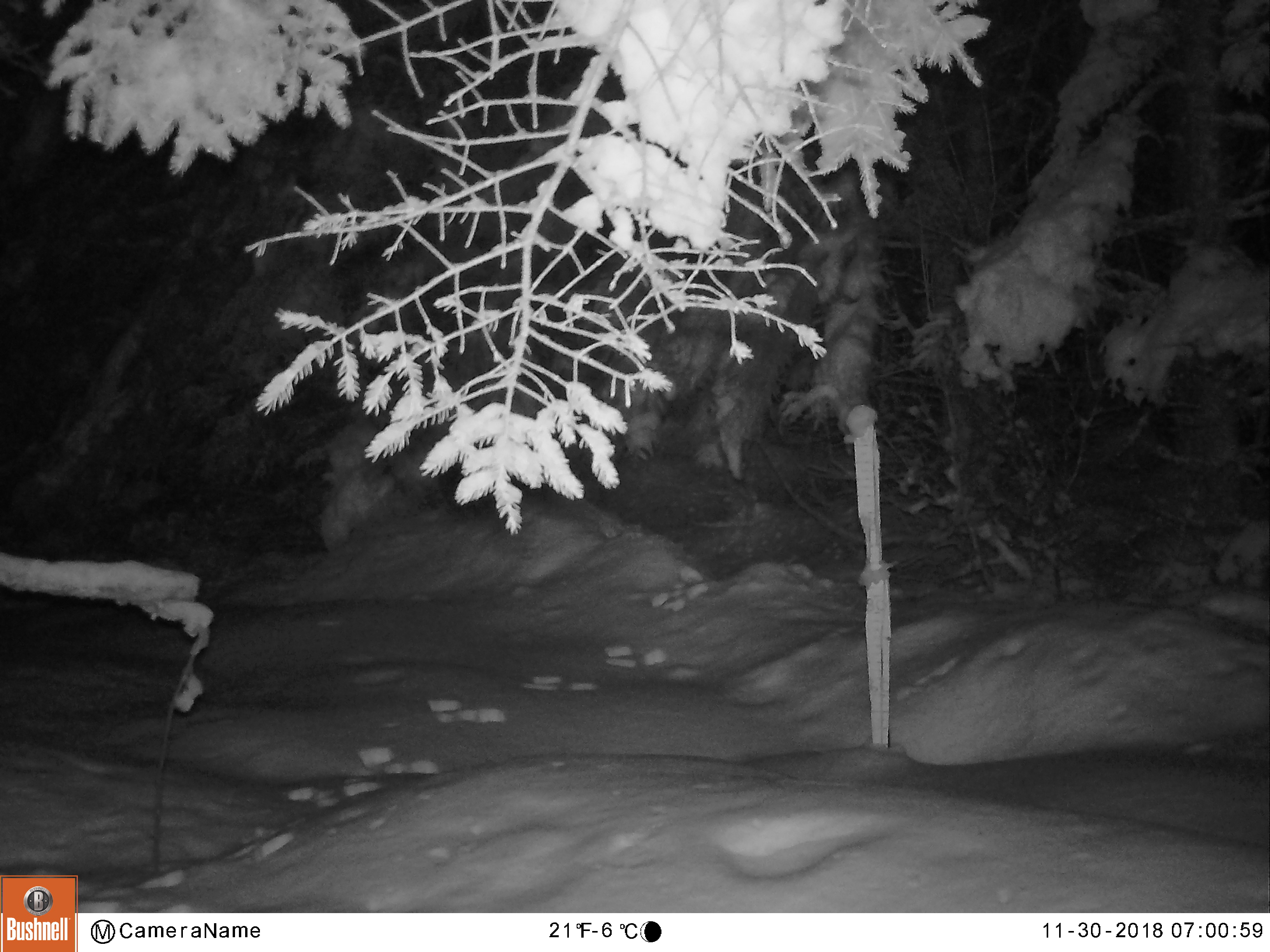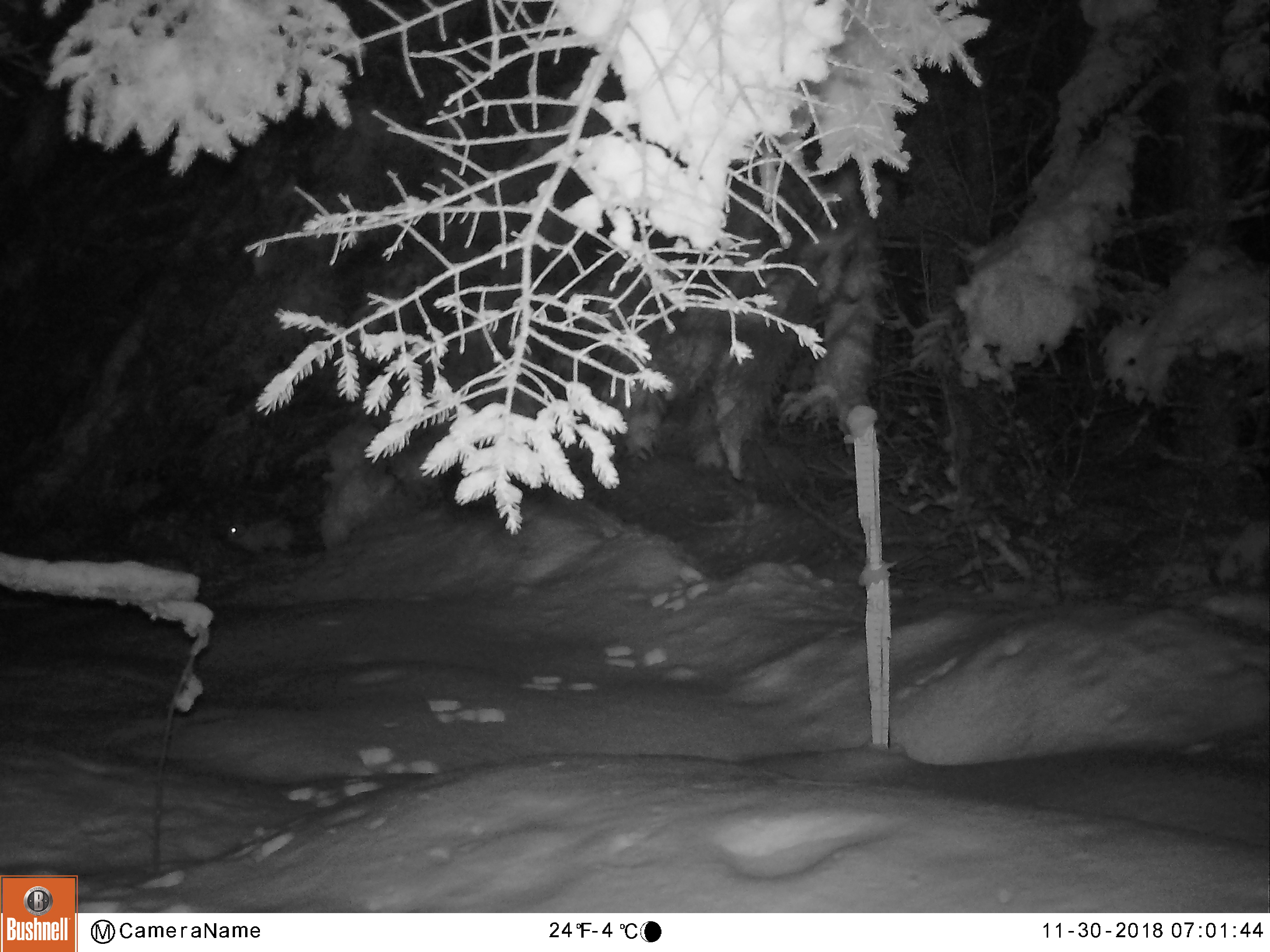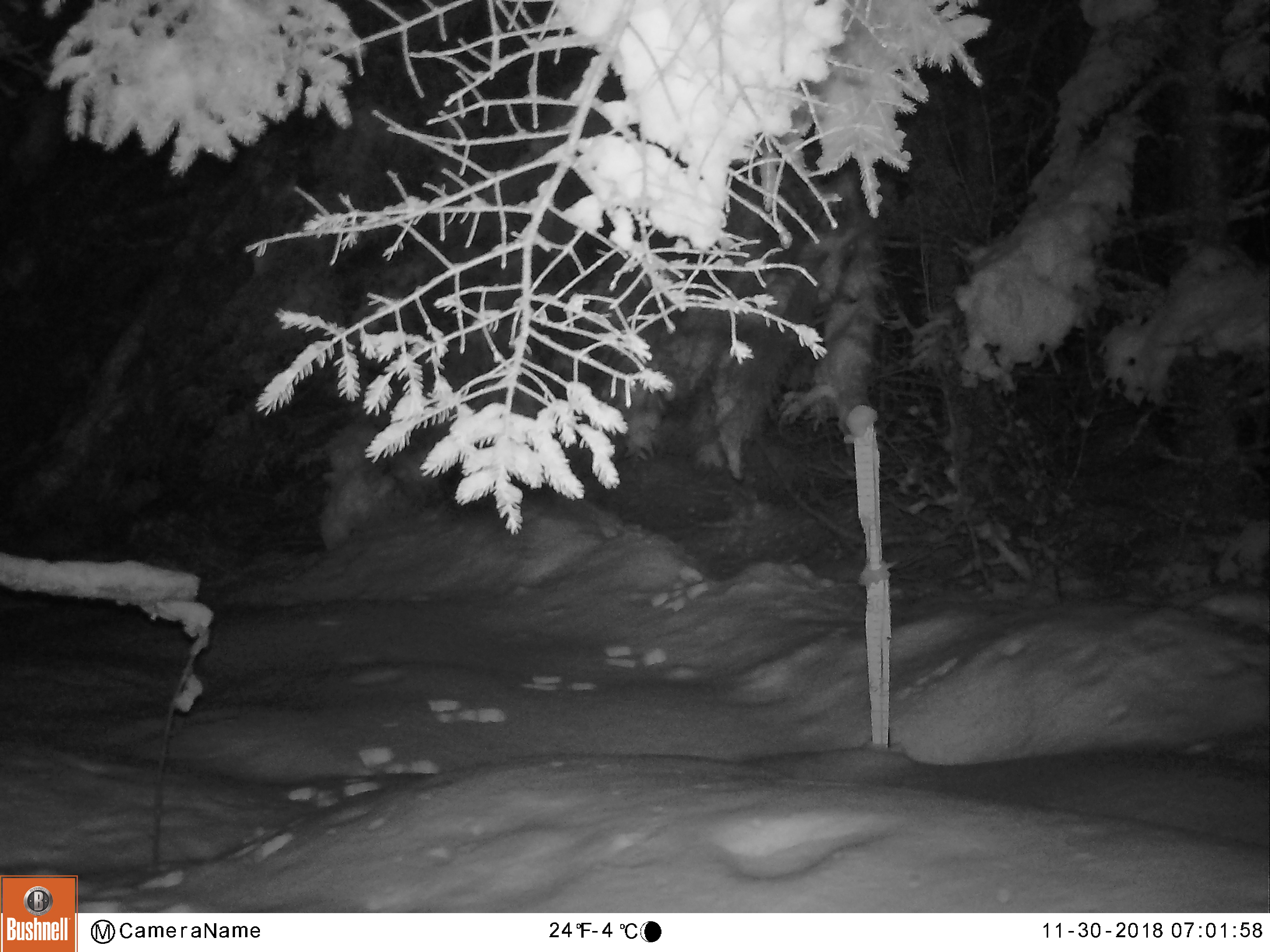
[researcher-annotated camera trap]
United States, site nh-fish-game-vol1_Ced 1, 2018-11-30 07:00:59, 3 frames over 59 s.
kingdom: Animalia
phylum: Chordata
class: Mammalia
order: Lagomorpha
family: Leporidae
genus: Lepus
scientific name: Lepus americanus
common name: snowshoe hare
Snowshoe hare (Lepus americanus).